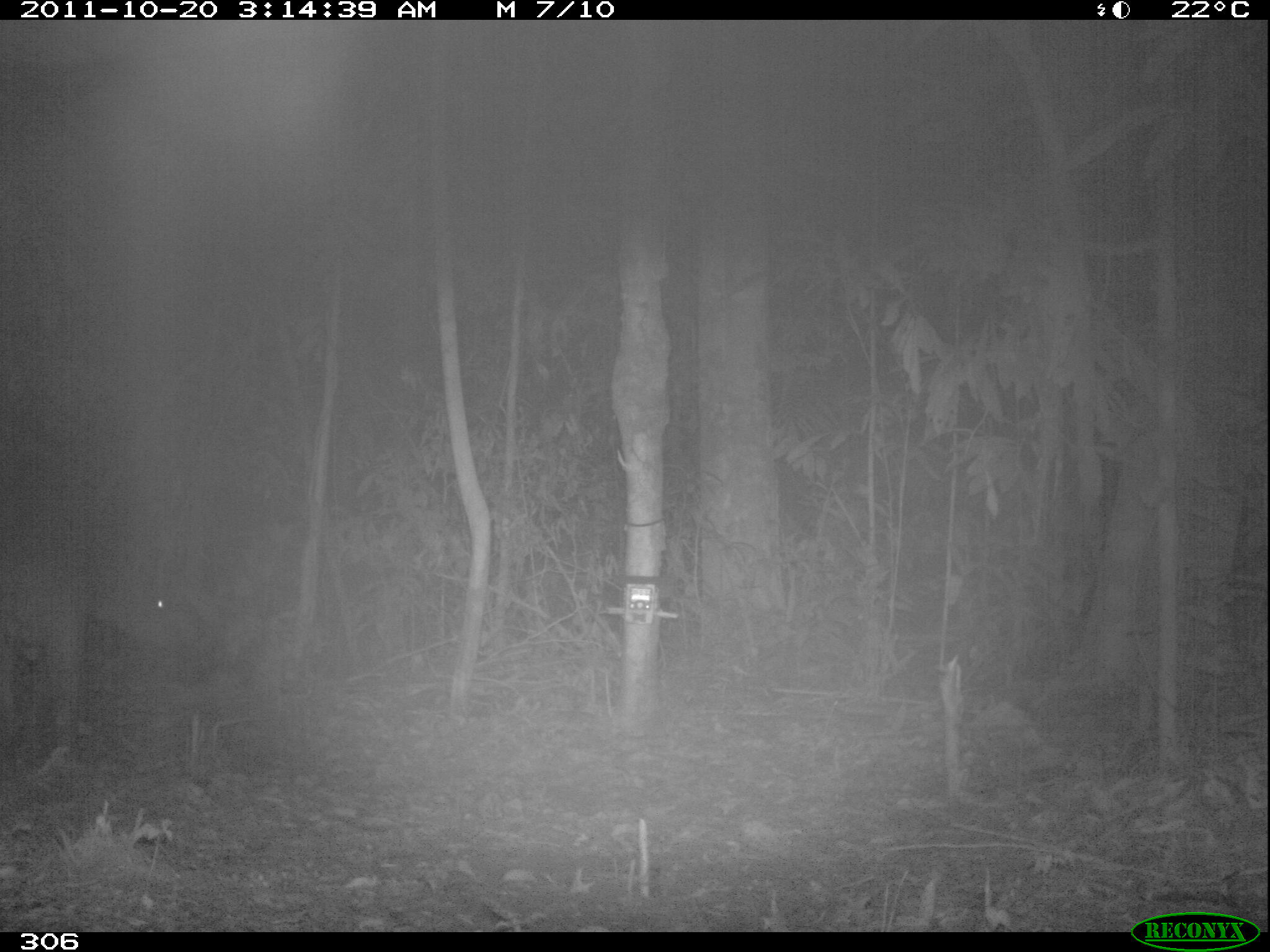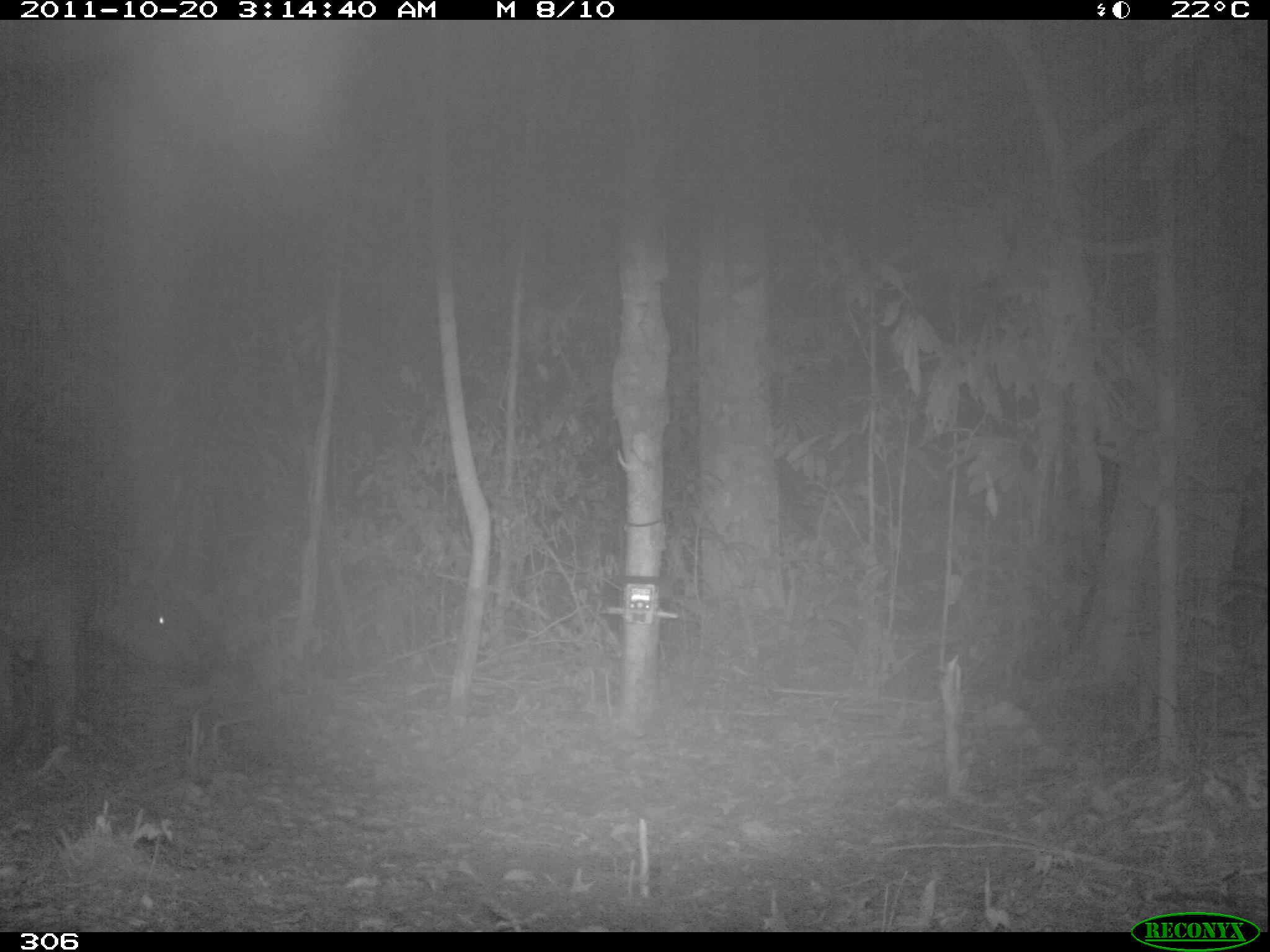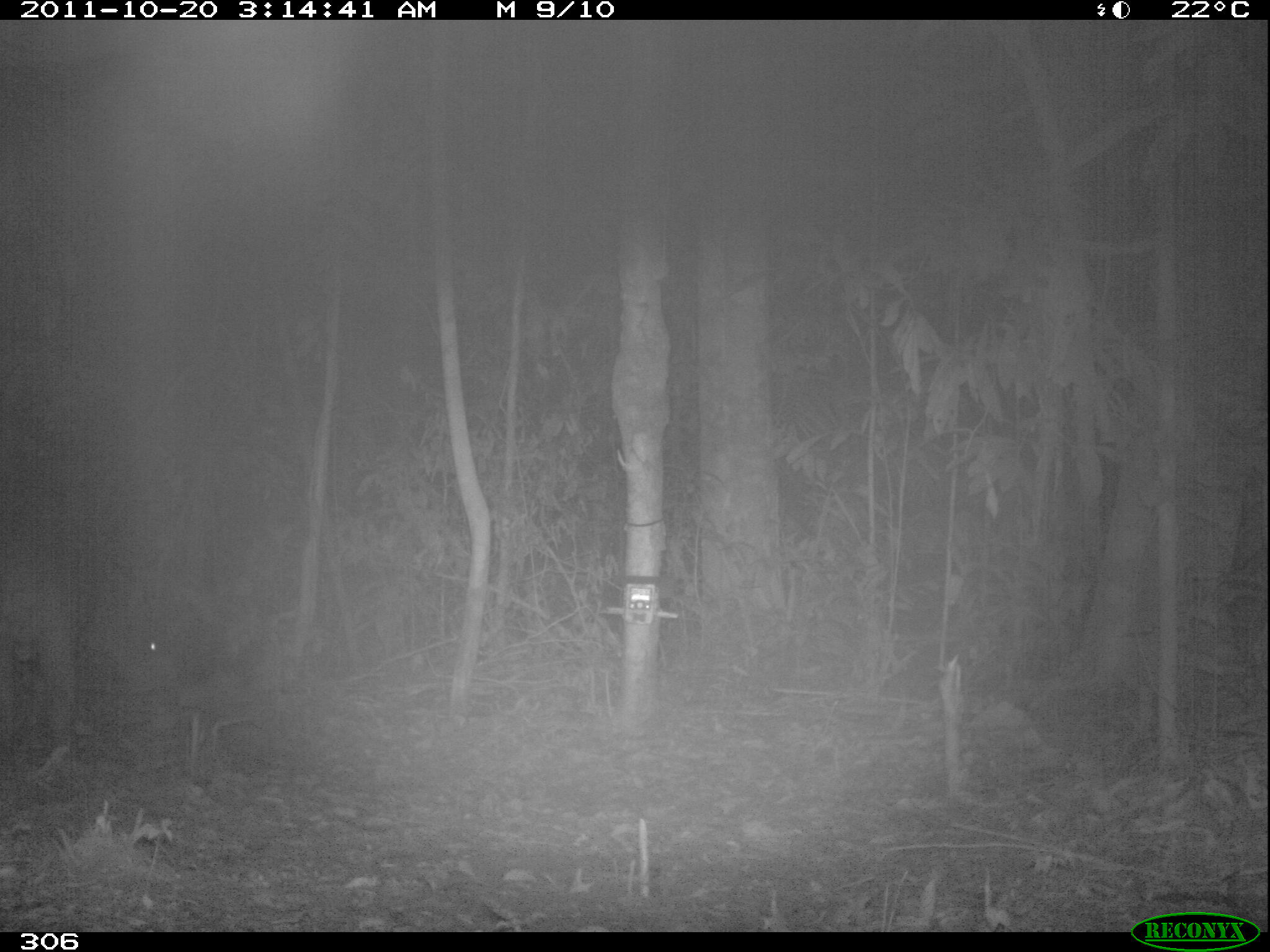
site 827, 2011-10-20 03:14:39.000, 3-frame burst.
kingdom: Animalia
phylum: Chordata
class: Mammalia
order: Perissodactyla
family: Tapiridae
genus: Tapirus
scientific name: Tapirus terrestris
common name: south american tapir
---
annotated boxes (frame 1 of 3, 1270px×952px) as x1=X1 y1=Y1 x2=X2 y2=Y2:
tapirus terrestris: x1=0 y1=520 x2=208 y2=733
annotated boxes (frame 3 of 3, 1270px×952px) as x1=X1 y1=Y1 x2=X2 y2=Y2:
tapirus terrestris: x1=0 y1=529 x2=180 y2=765